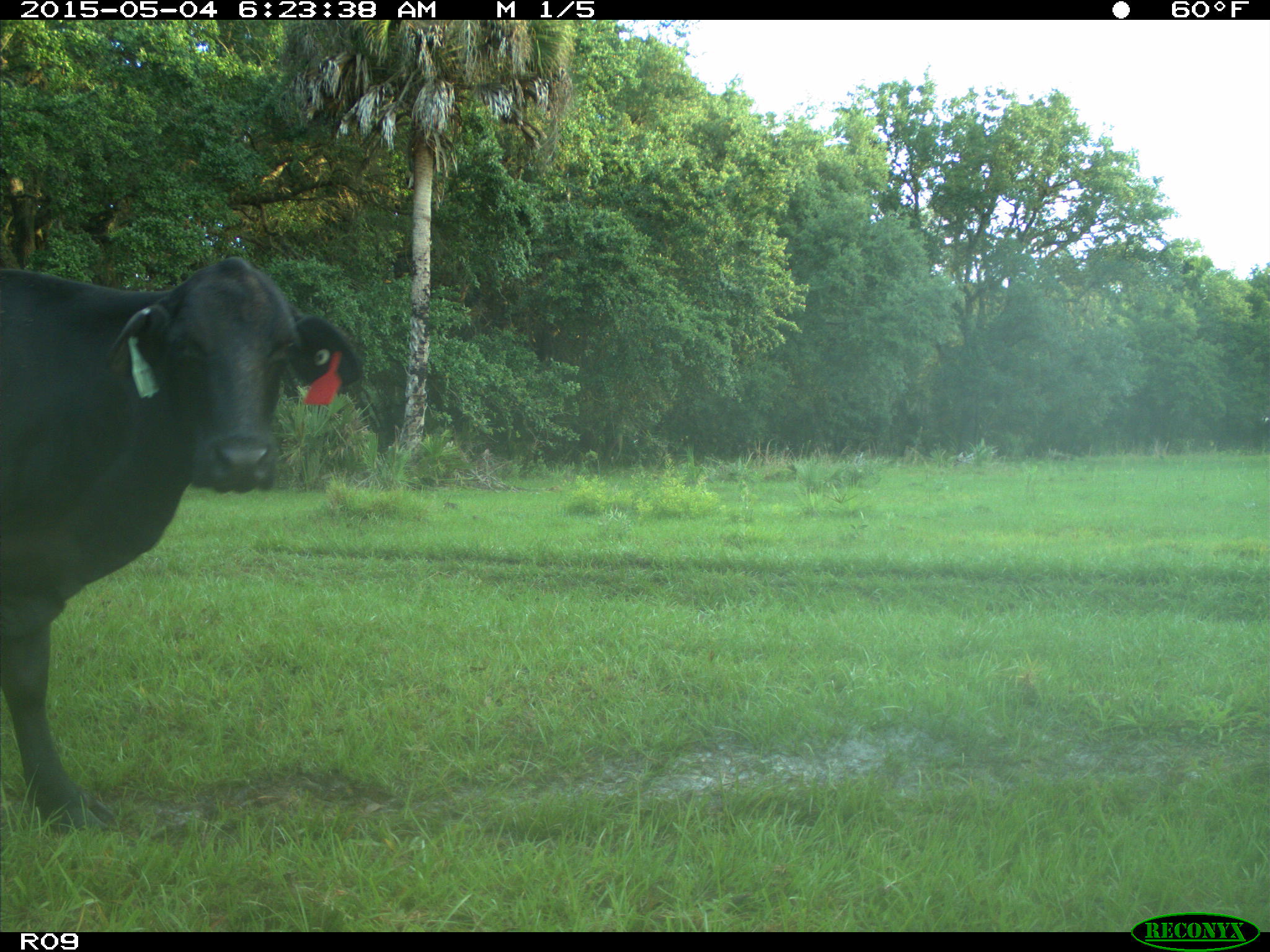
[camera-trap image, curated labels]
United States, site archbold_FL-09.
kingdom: Animalia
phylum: Chordata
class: Mammalia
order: Artiodactyla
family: Bovidae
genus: Bos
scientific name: Bos taurus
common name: domestic cow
Bos taurus (domestic cow).